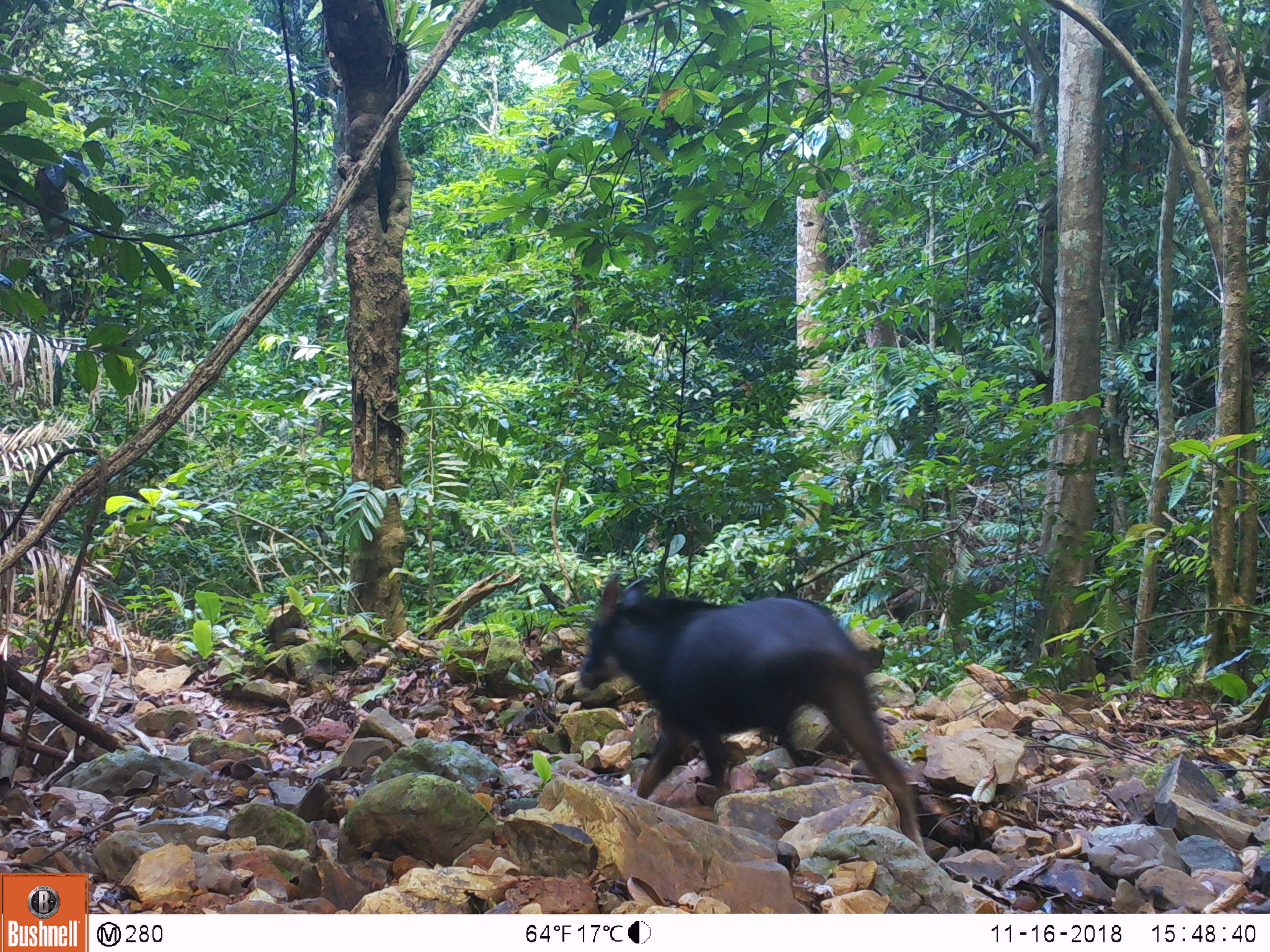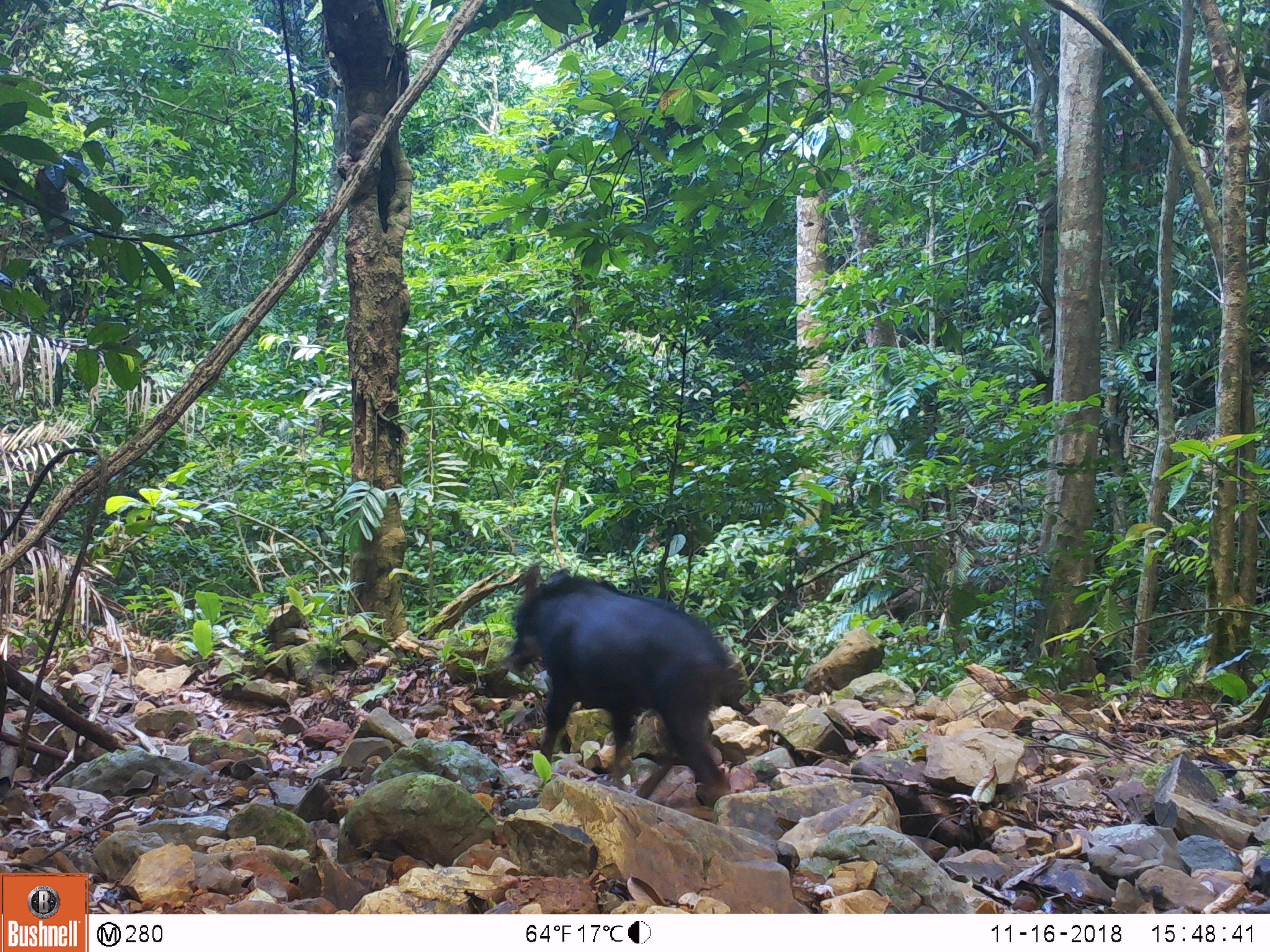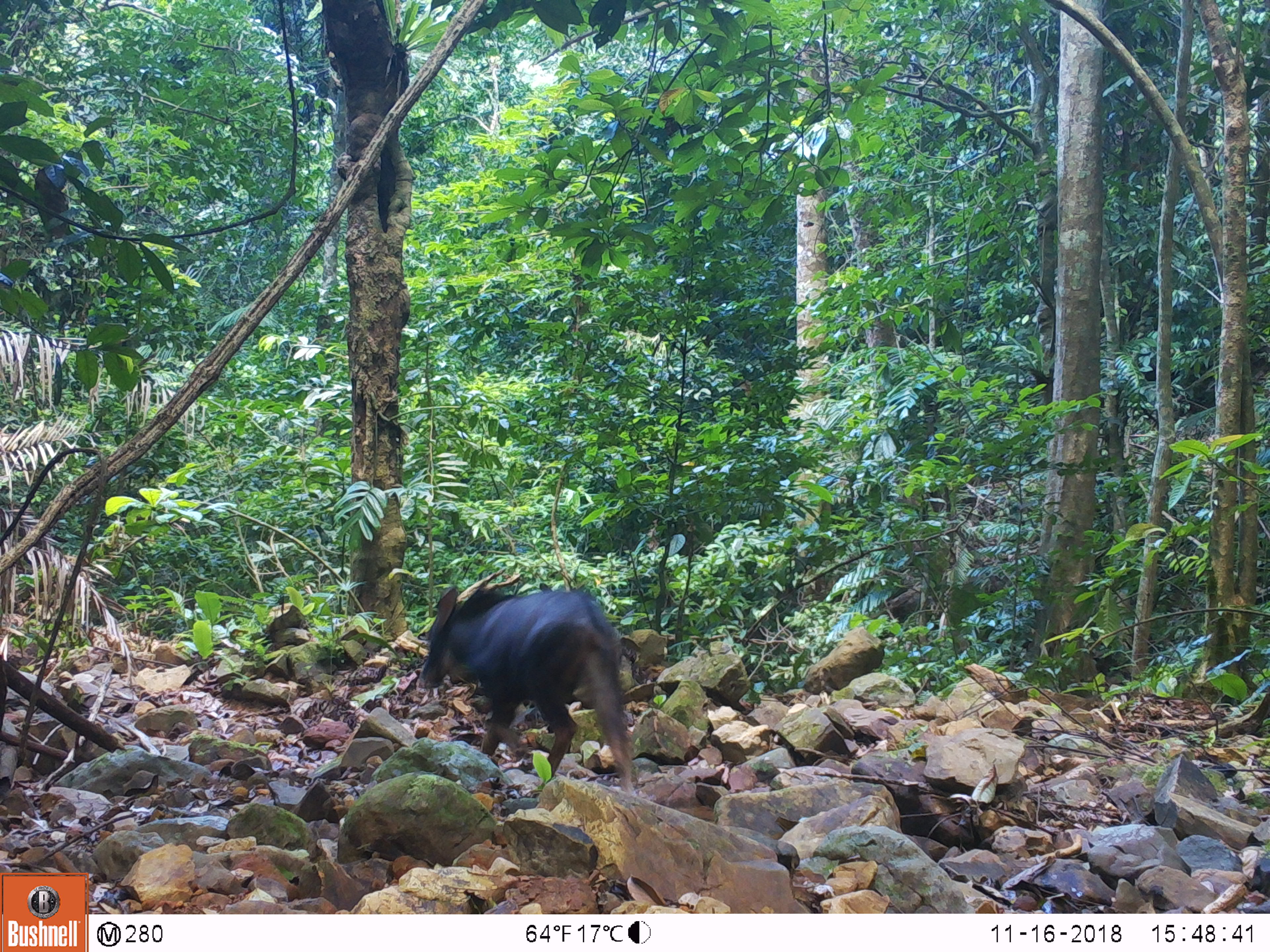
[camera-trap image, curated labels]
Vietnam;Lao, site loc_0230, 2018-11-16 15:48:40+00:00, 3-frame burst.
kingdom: Animalia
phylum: Chordata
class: Mammalia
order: Artiodactyla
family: Bovidae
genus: Capricornis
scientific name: Capricornis sumatraensis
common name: chinese serow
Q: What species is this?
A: Chinese serow (Capricornis sumatraensis).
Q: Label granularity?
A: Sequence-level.